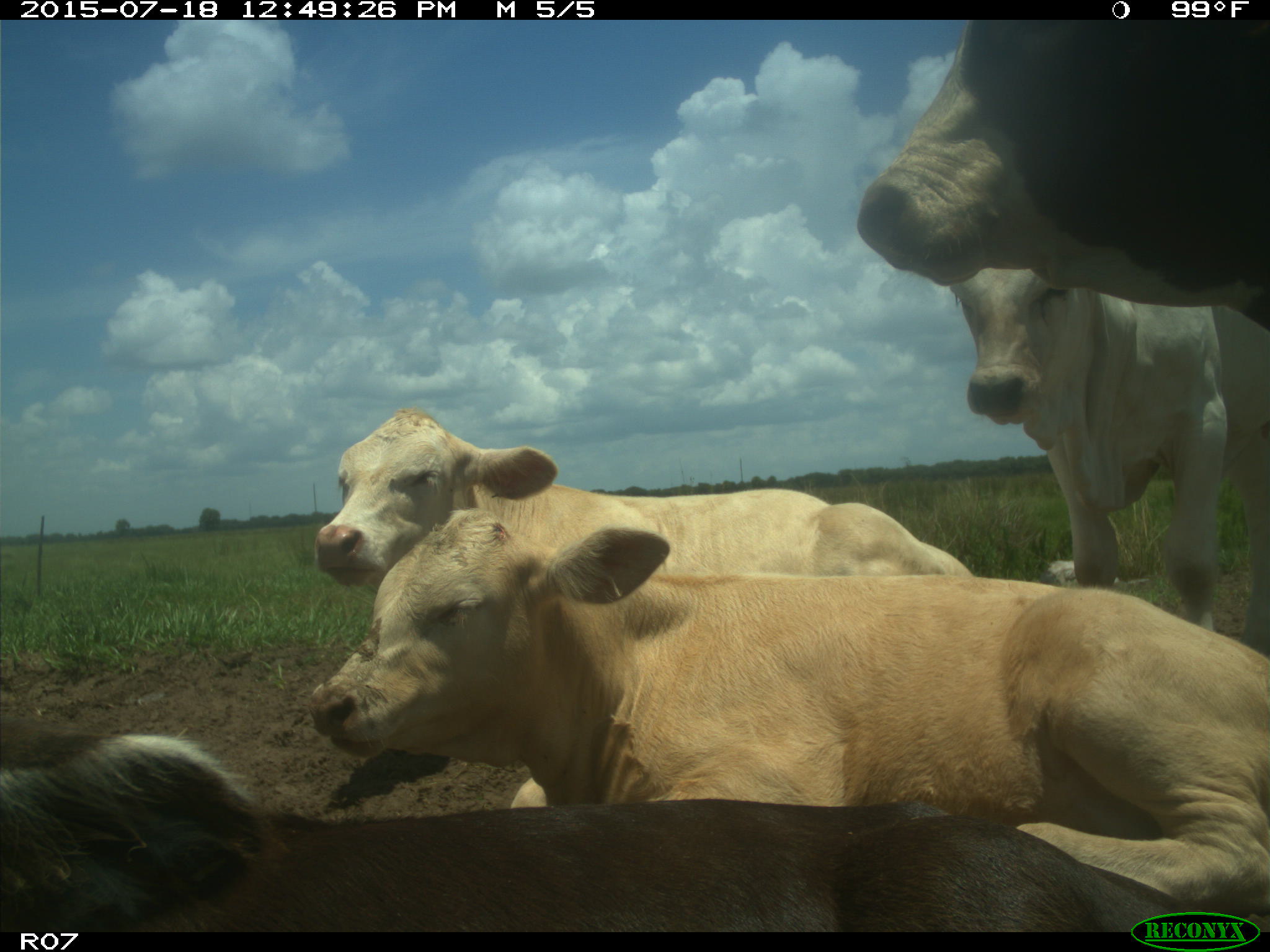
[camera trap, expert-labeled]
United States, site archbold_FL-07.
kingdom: Animalia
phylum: Chordata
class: Mammalia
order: Artiodactyla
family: Bovidae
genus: Bos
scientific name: Bos taurus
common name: domestic cow